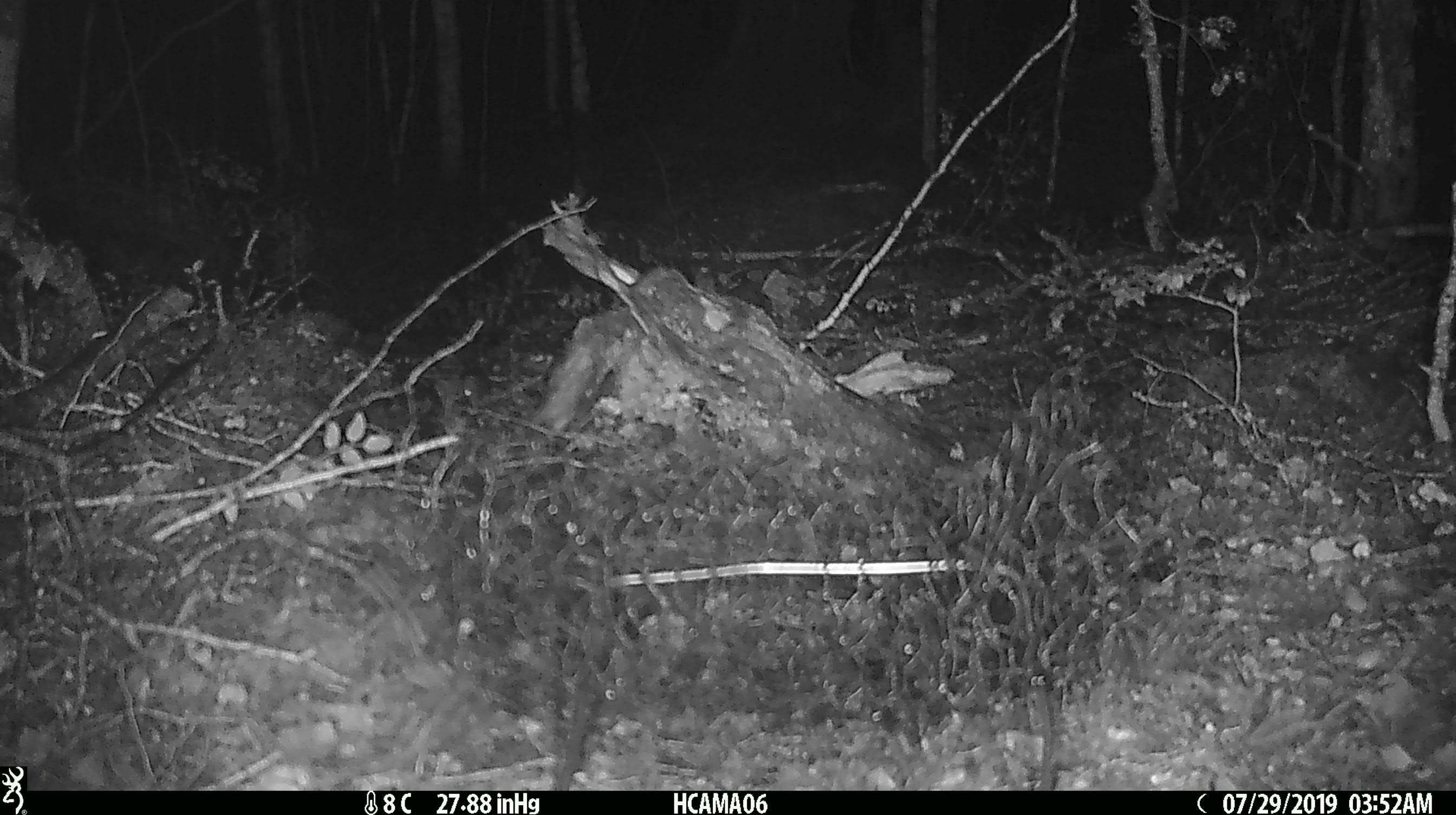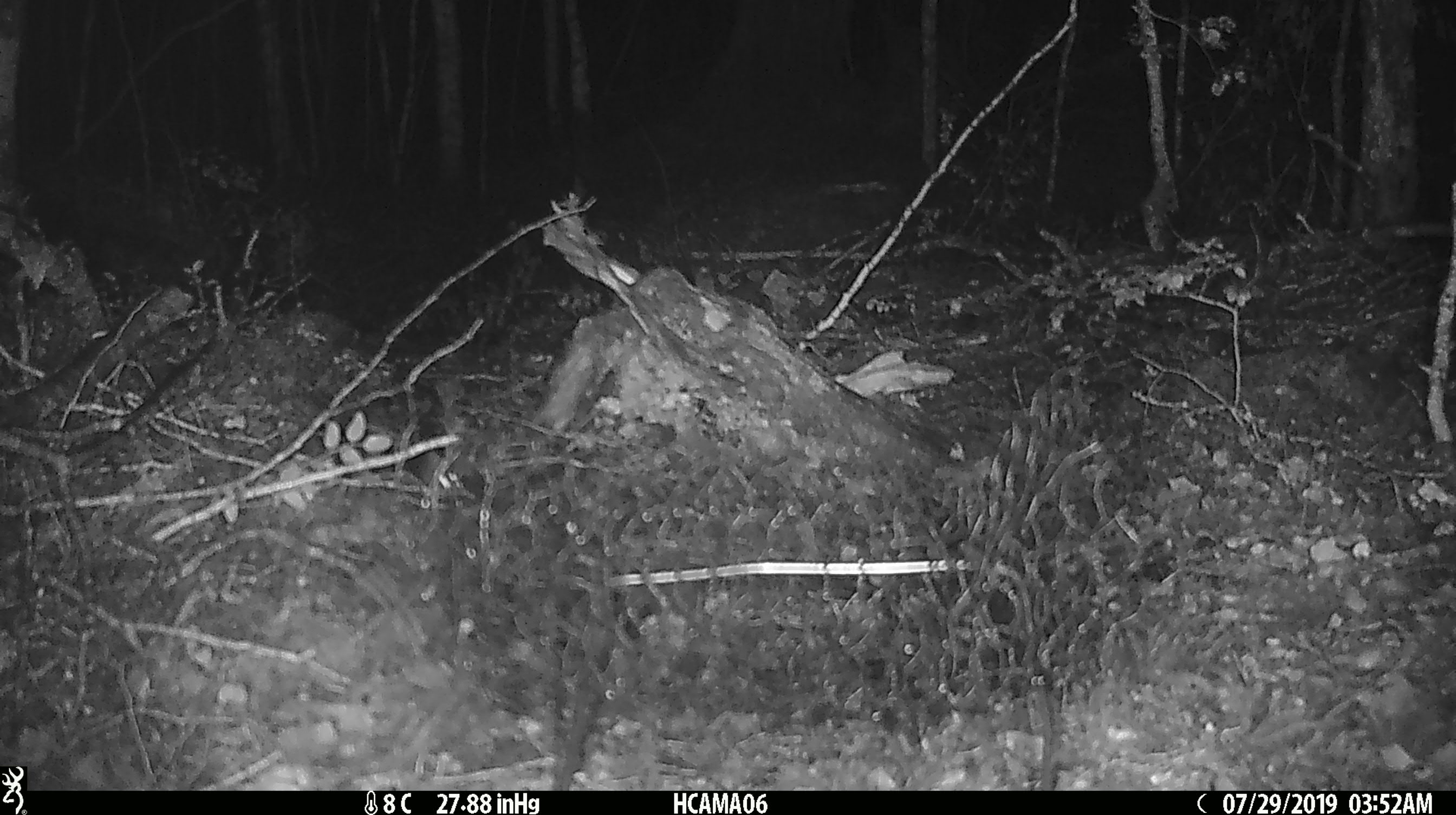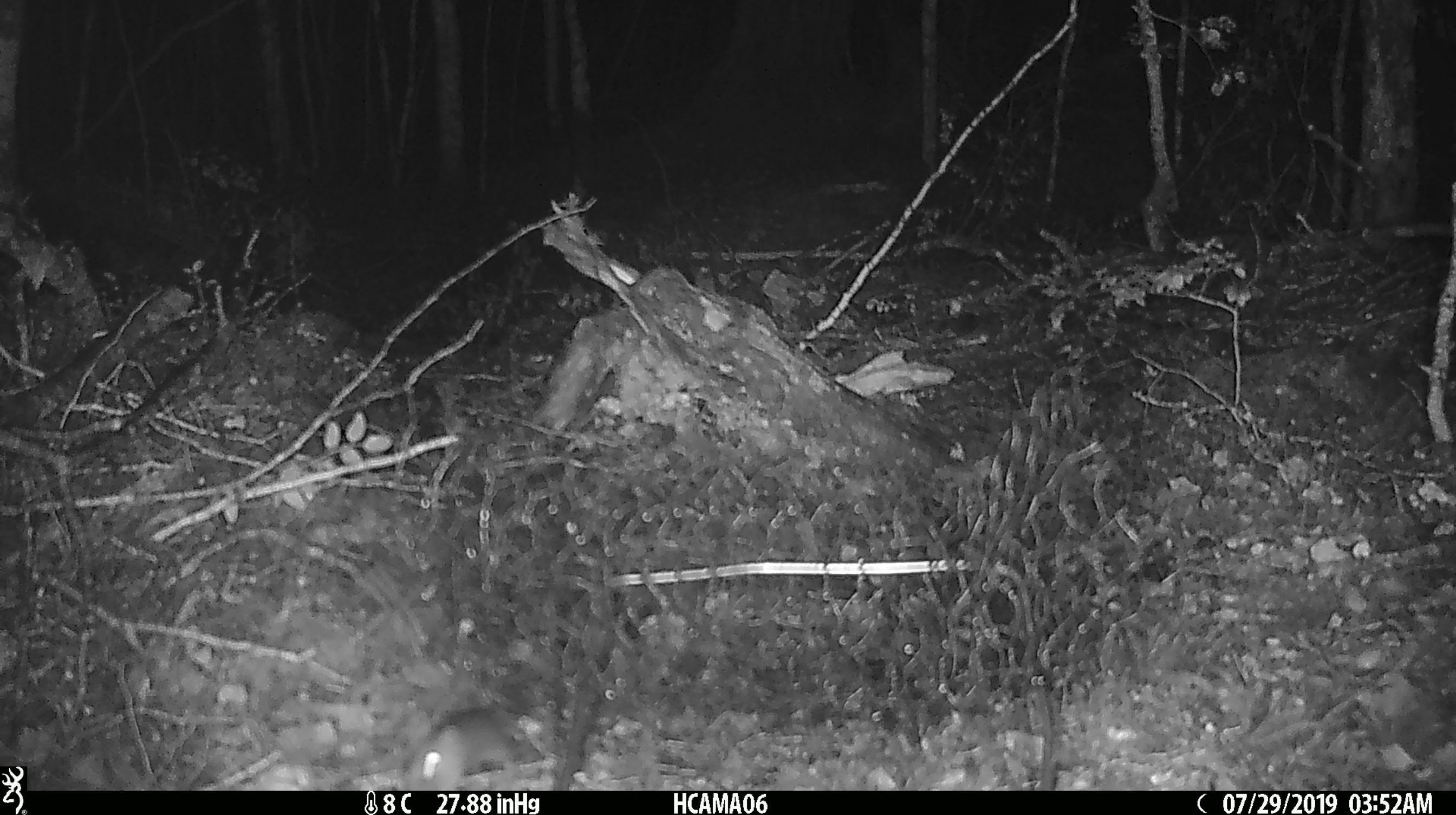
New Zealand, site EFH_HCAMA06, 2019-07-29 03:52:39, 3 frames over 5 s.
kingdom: Animalia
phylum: Chordata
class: Mammalia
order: Rodentia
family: Muridae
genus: Mus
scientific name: Mus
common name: mouse